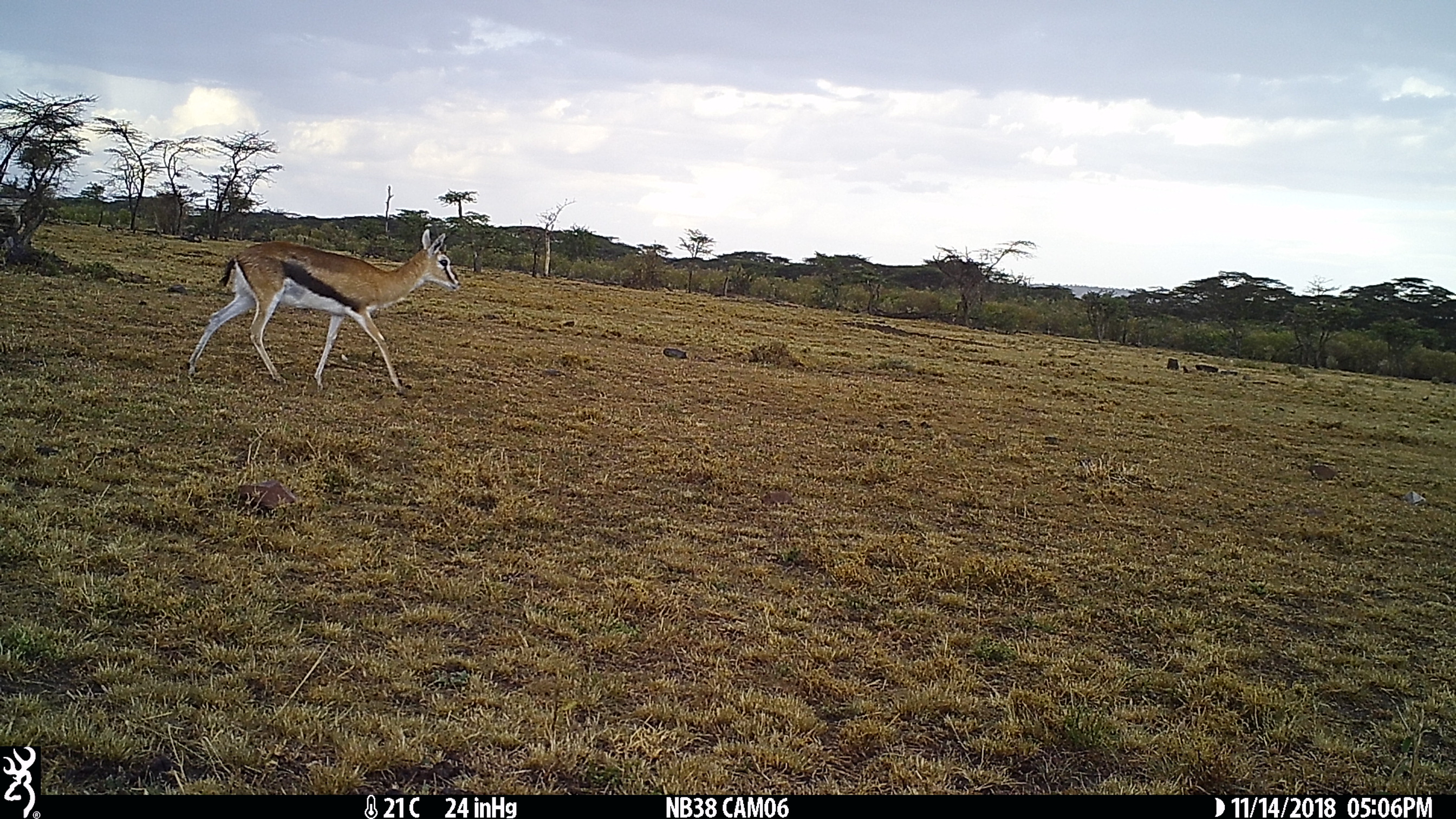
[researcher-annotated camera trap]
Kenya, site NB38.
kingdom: Animalia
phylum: Chordata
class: Mammalia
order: Artiodactyla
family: Bovidae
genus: Eudorcas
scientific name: Eudorcas thomsonii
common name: thomon's gazelle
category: gazelle thomsons